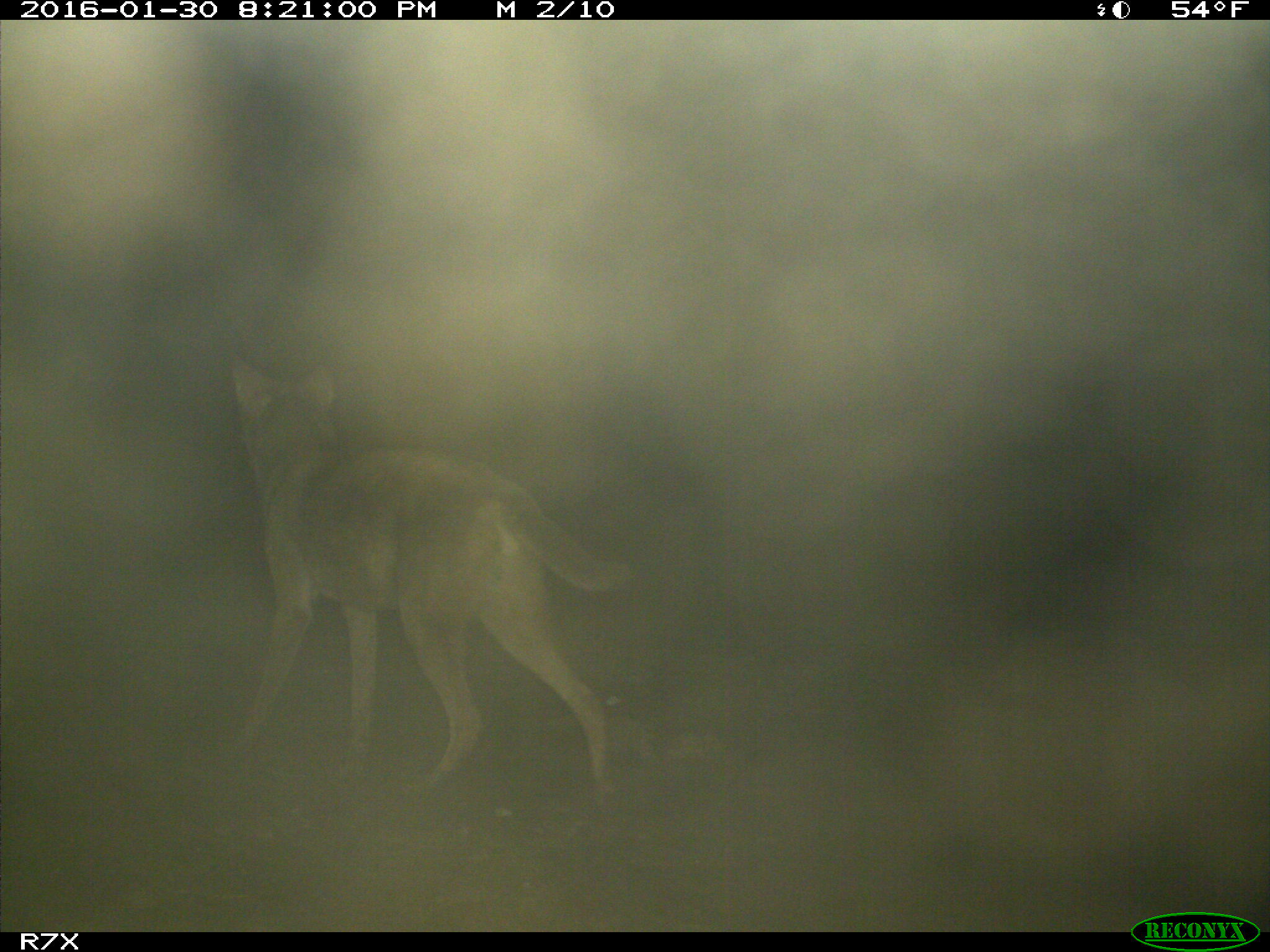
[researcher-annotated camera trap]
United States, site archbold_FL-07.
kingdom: Animalia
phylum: Chordata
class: Mammalia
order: Carnivora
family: Canidae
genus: Canis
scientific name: Canis latrans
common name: coyote